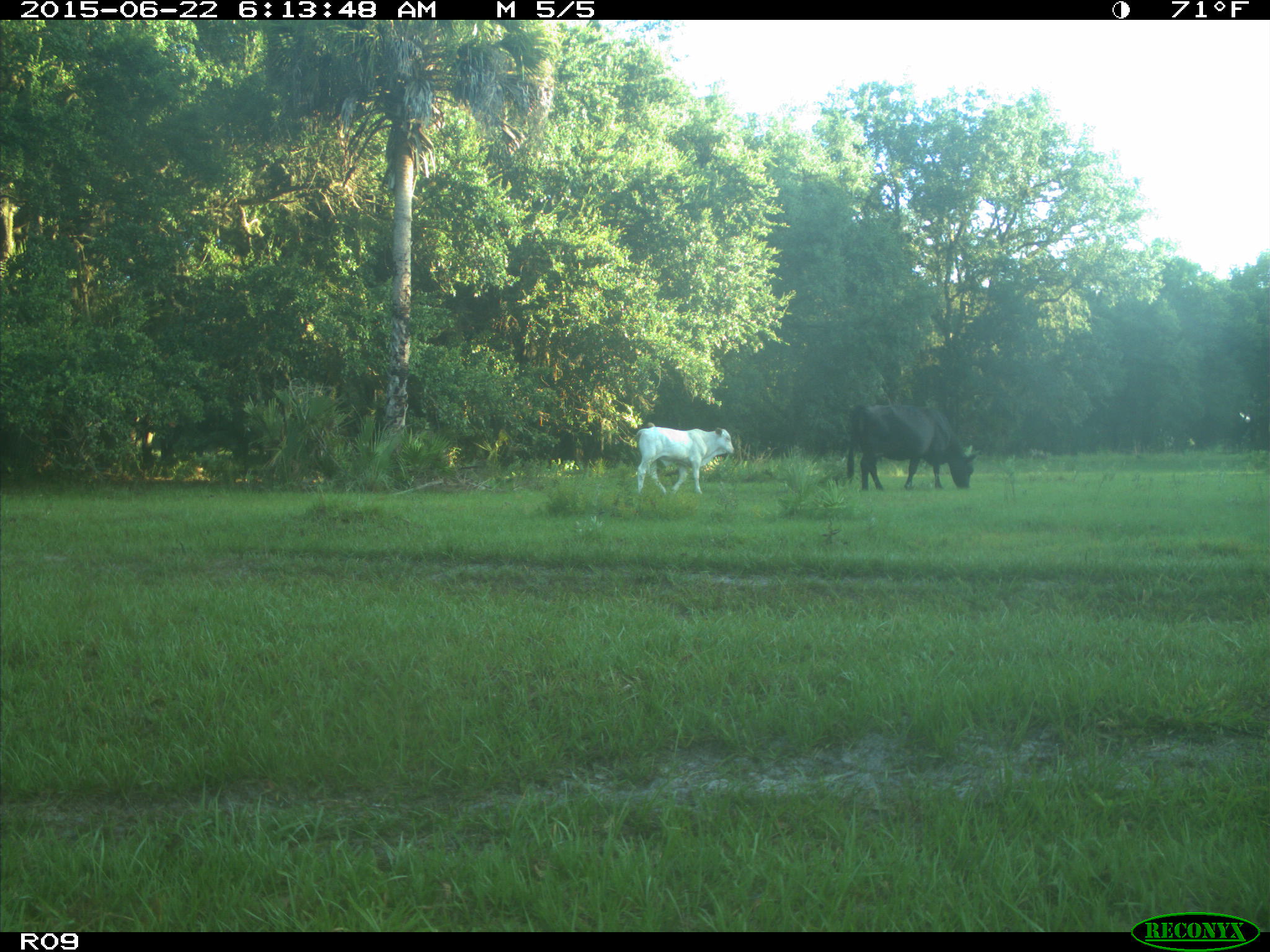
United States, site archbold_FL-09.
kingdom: Animalia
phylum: Chordata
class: Mammalia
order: Artiodactyla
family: Bovidae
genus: Bos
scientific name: Bos taurus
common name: domestic cow